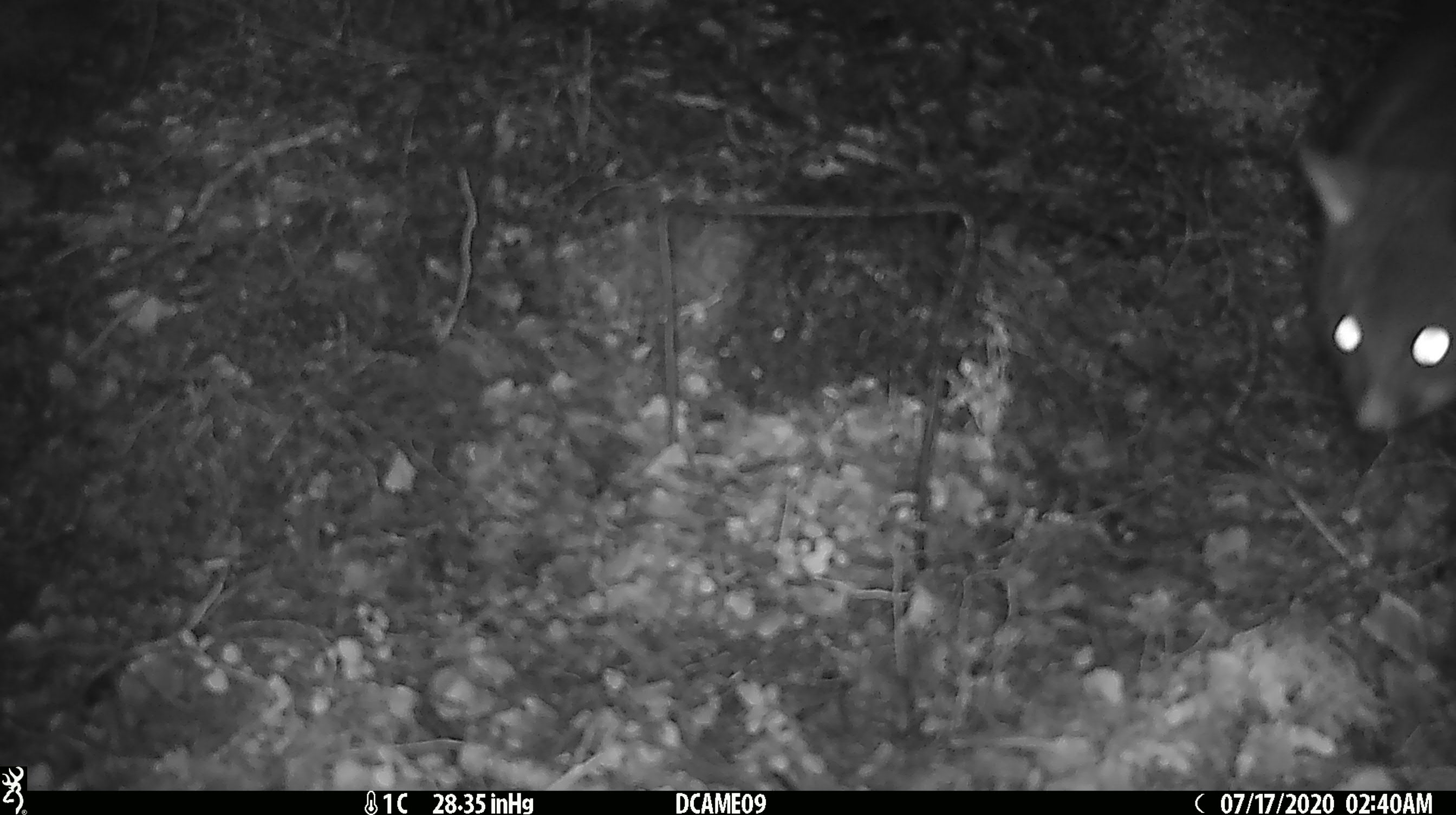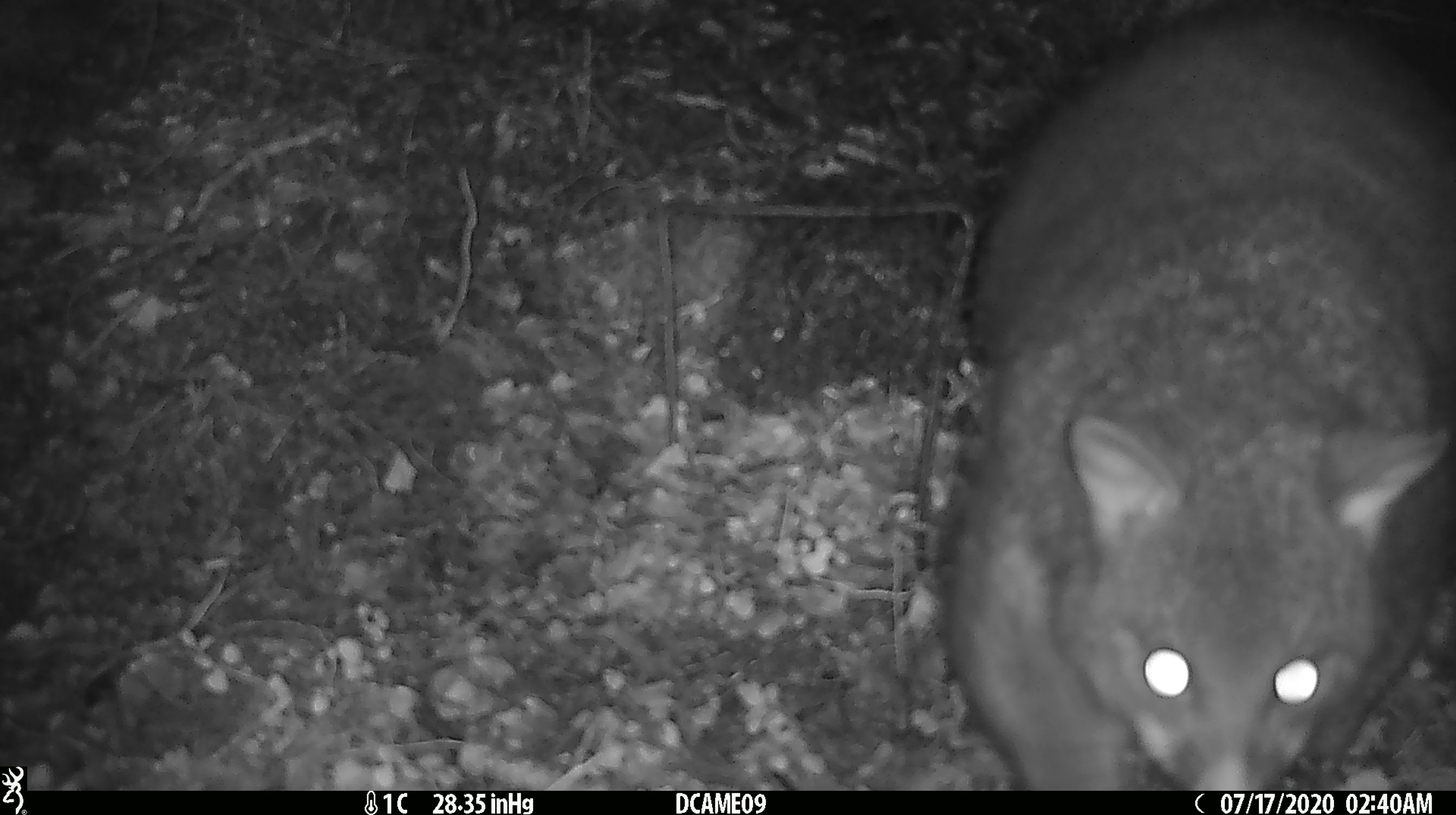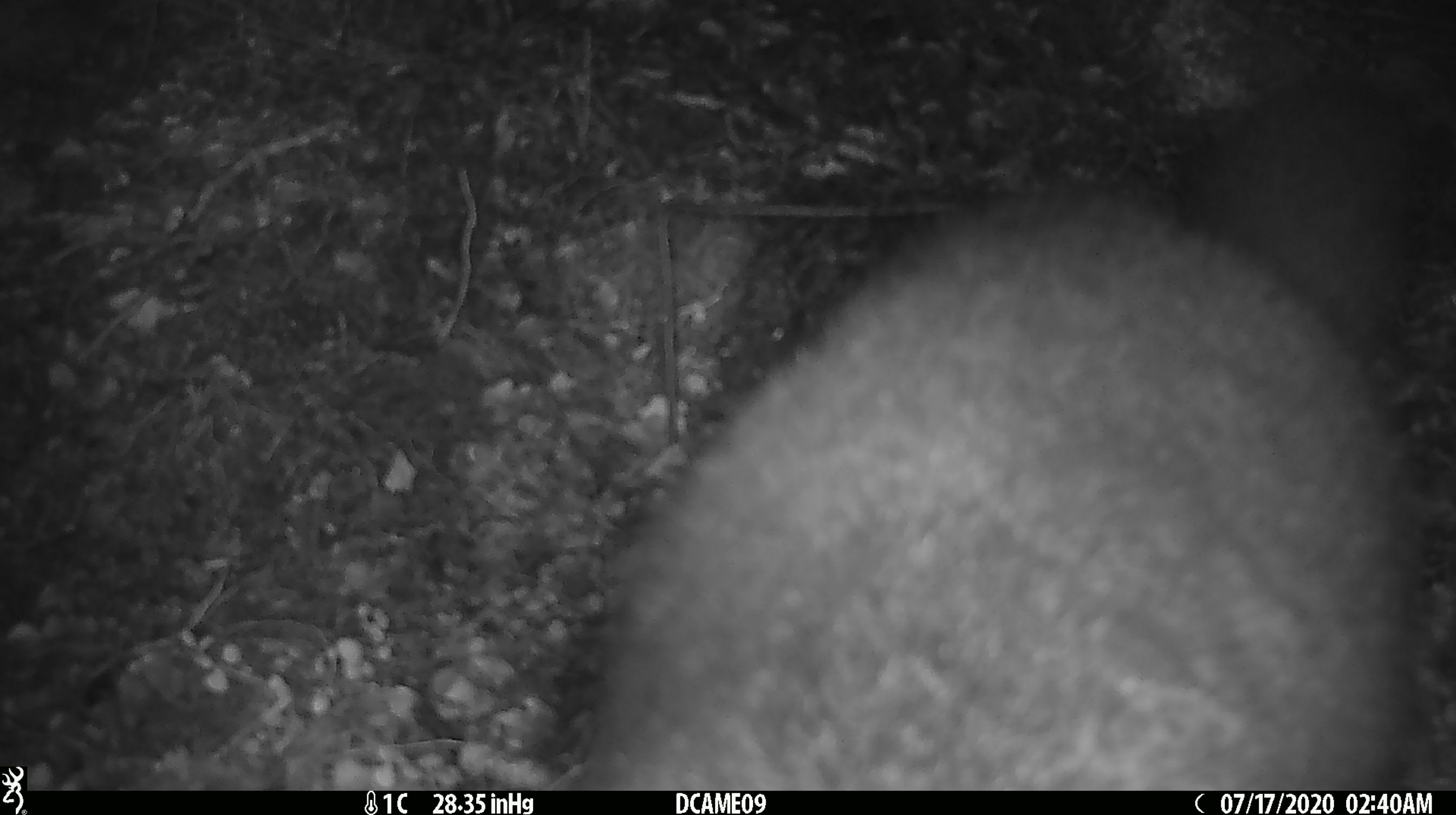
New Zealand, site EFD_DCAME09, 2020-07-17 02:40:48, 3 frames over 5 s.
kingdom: Animalia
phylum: Chordata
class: Mammalia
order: Diprotodontia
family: Phalangeridae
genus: Trichosurus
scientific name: Trichosurus vulpecula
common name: common brushtail possum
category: possum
Possum (common brushtail possum) (Trichosurus vulpecula).